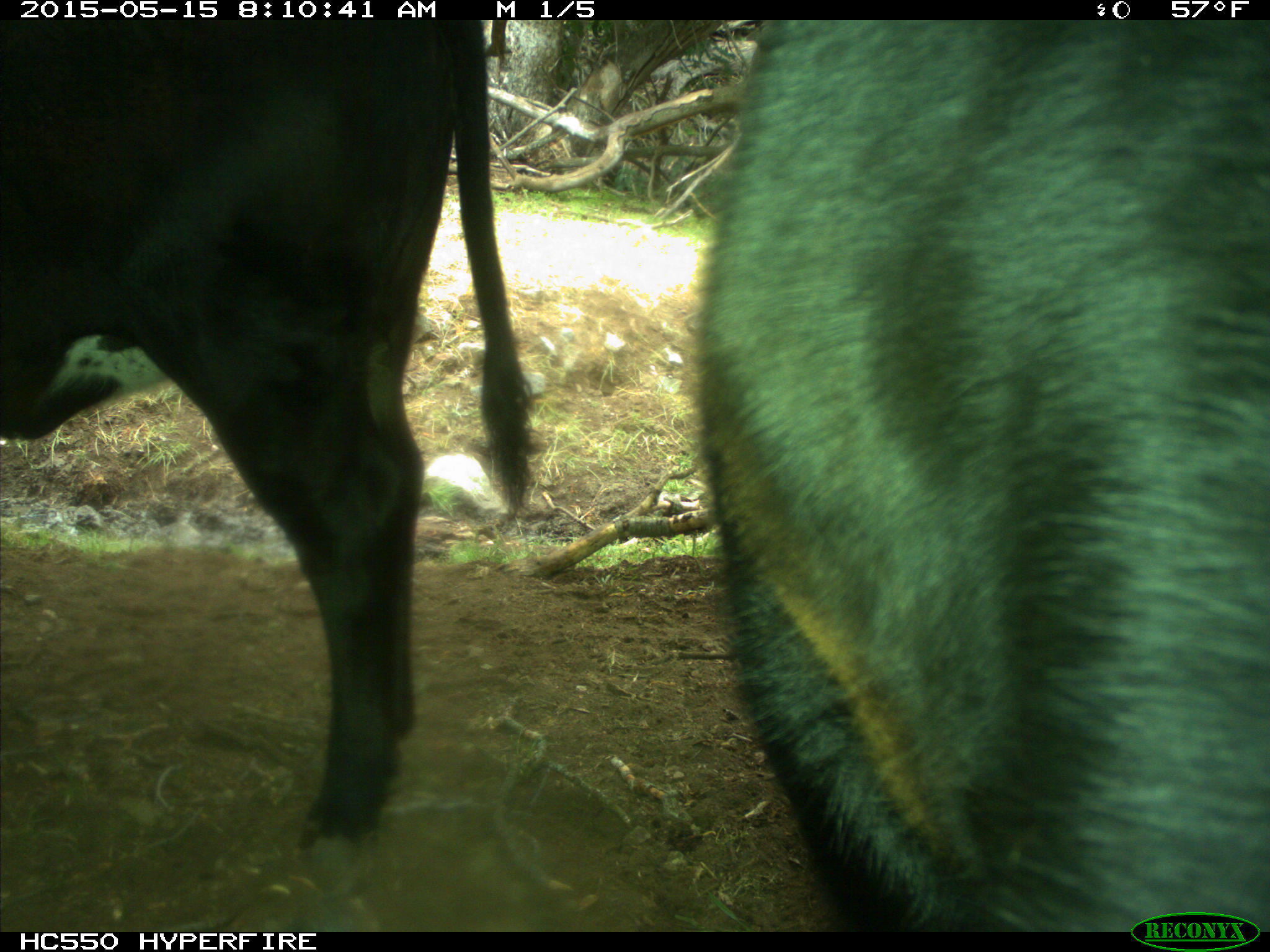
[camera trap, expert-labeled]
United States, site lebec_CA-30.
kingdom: Animalia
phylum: Chordata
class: Mammalia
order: Artiodactyla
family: Bovidae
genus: Bos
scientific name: Bos taurus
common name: domestic cow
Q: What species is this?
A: Bos taurus (domestic cow).